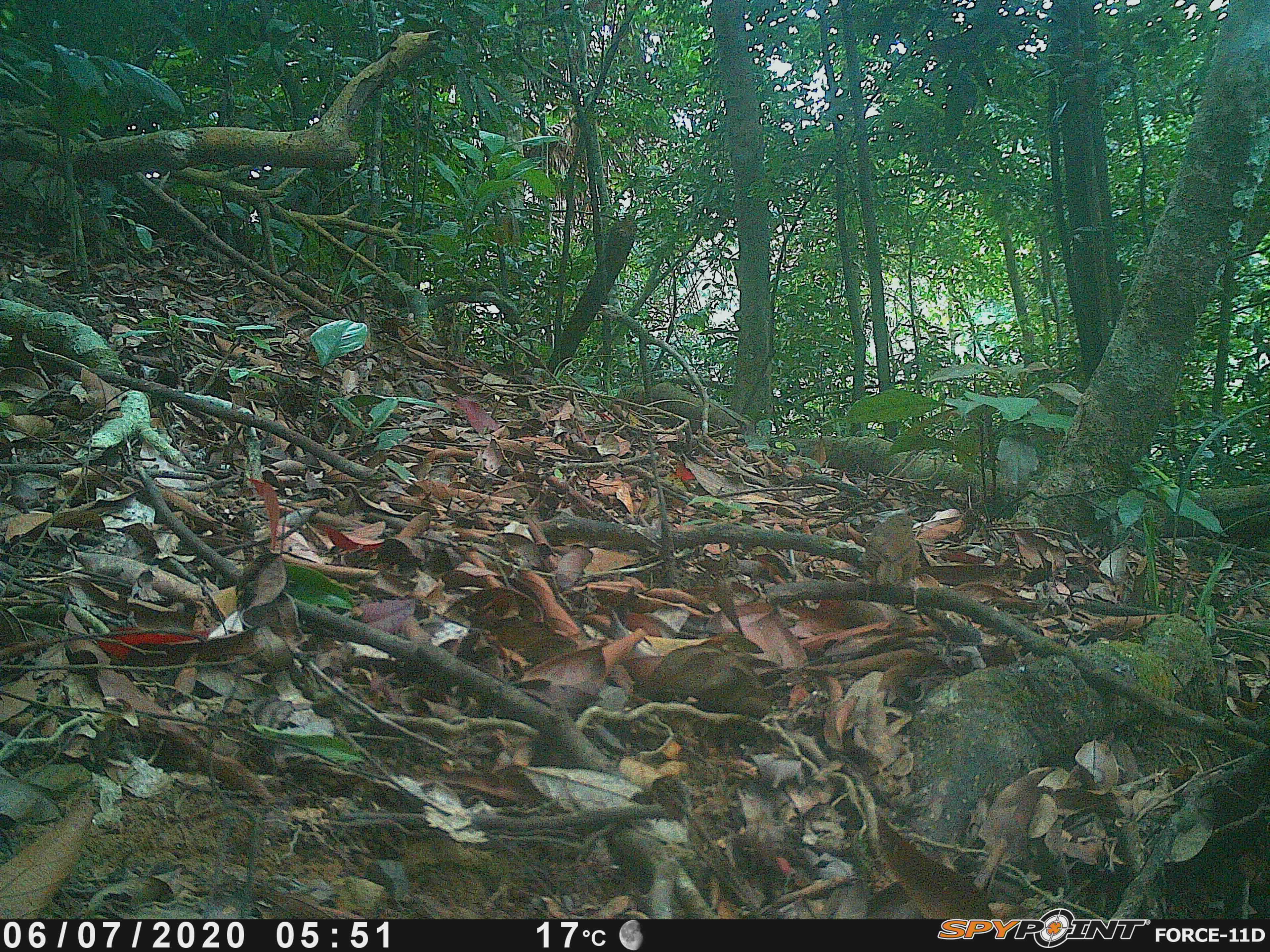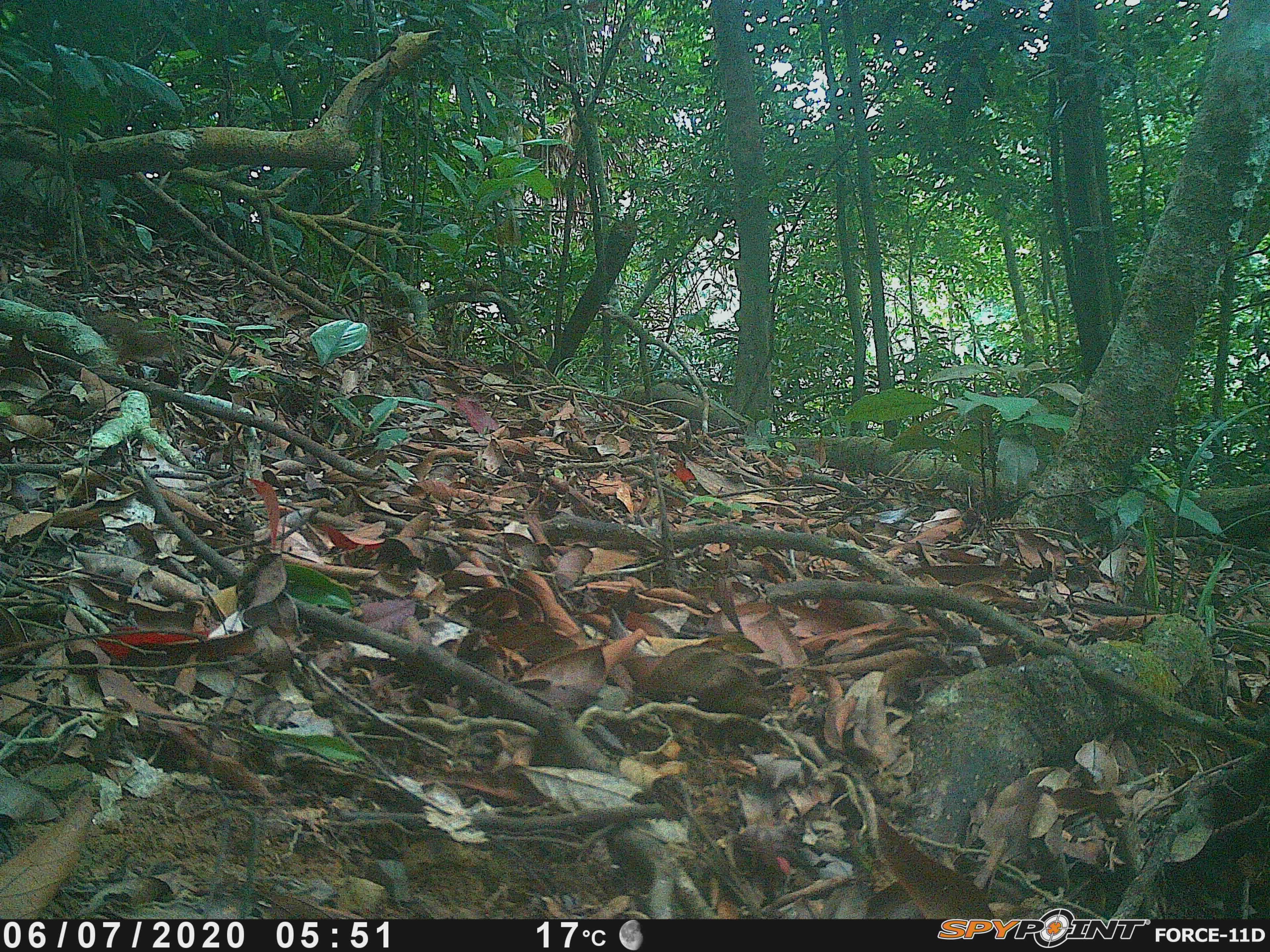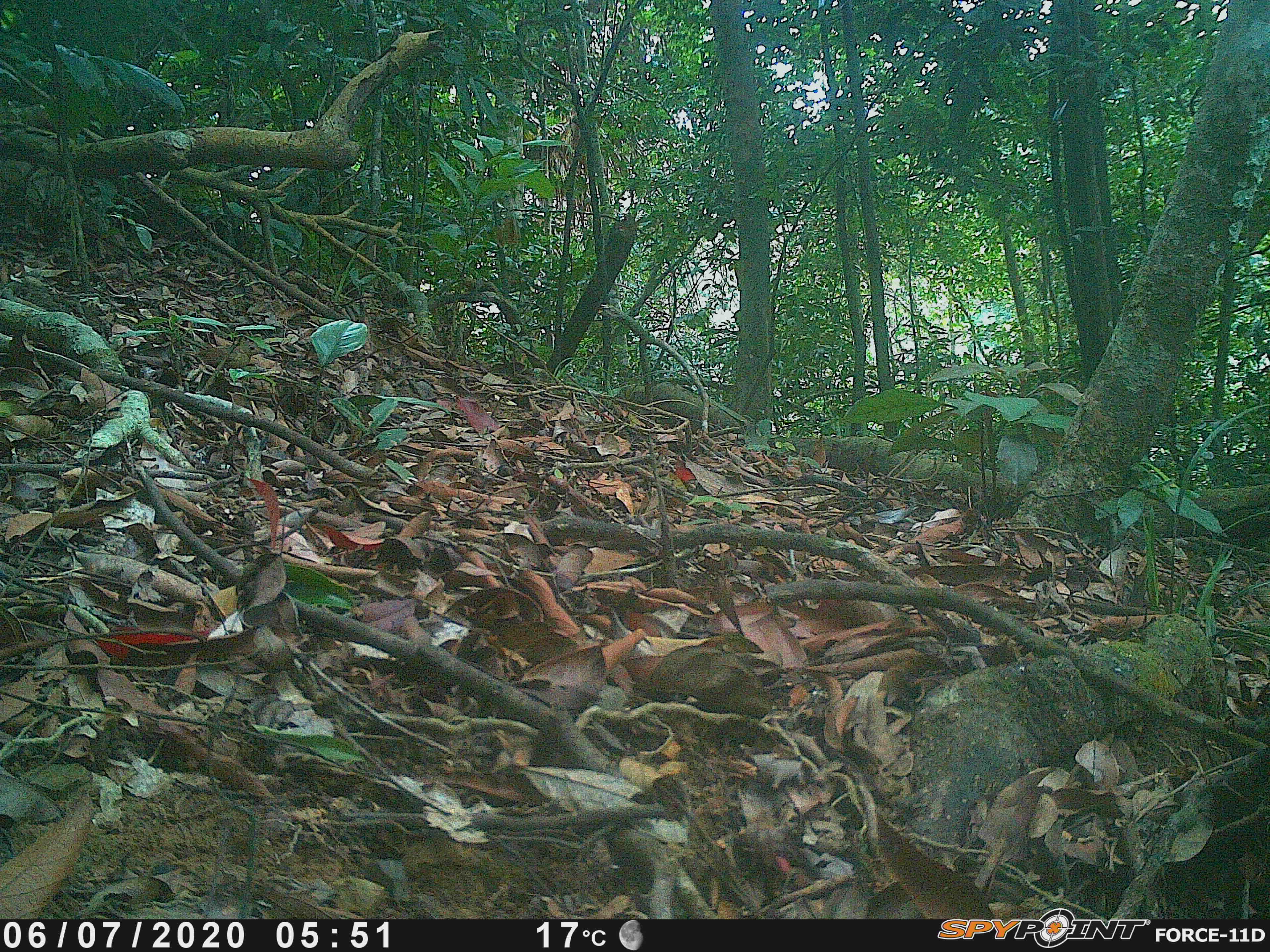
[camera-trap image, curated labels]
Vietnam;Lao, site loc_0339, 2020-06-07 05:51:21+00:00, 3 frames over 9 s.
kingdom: Animalia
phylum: Chordata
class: Aves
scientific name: Aves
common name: bird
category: unidentified bird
Unidentified bird (bird) (Aves). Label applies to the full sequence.